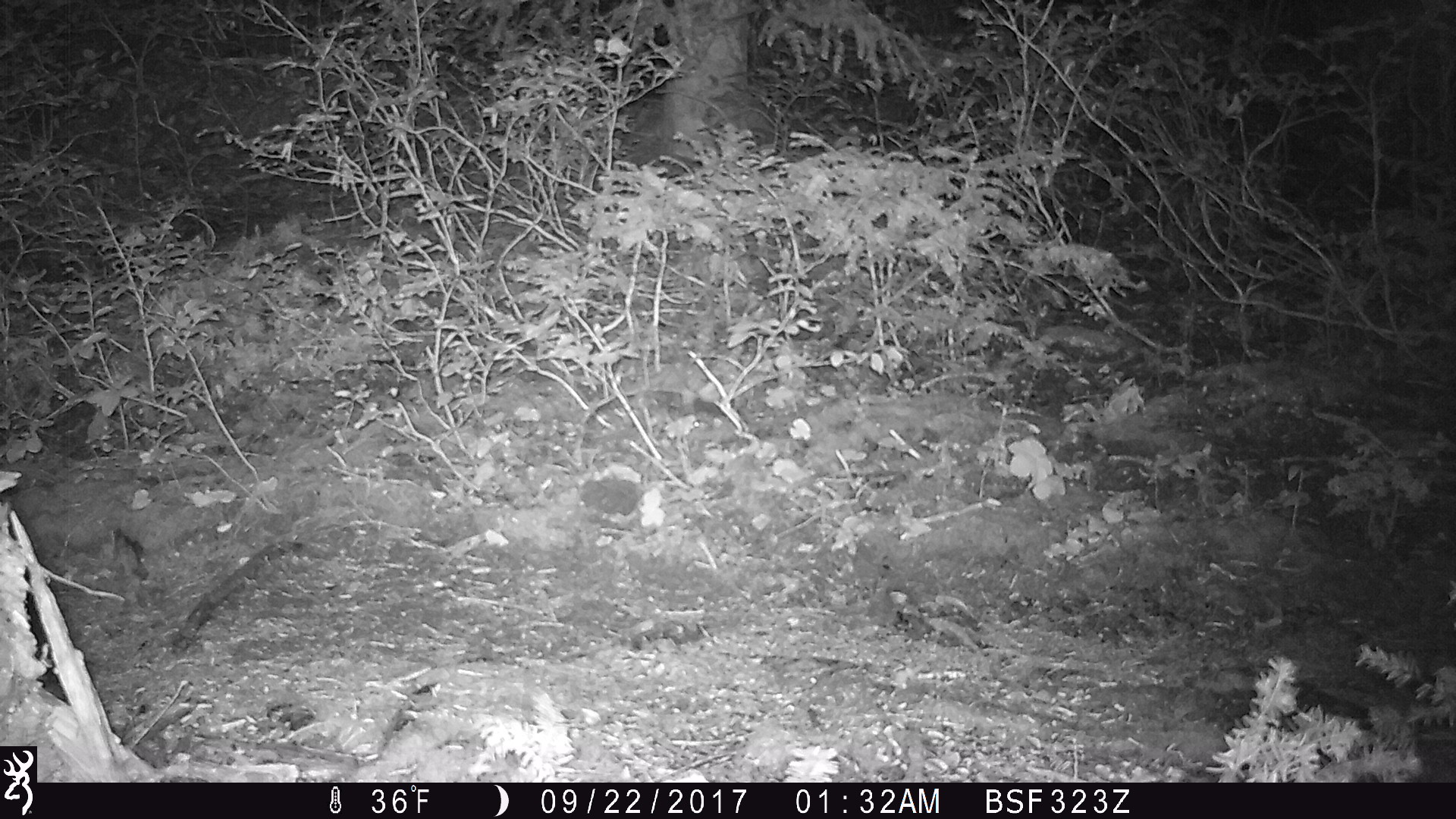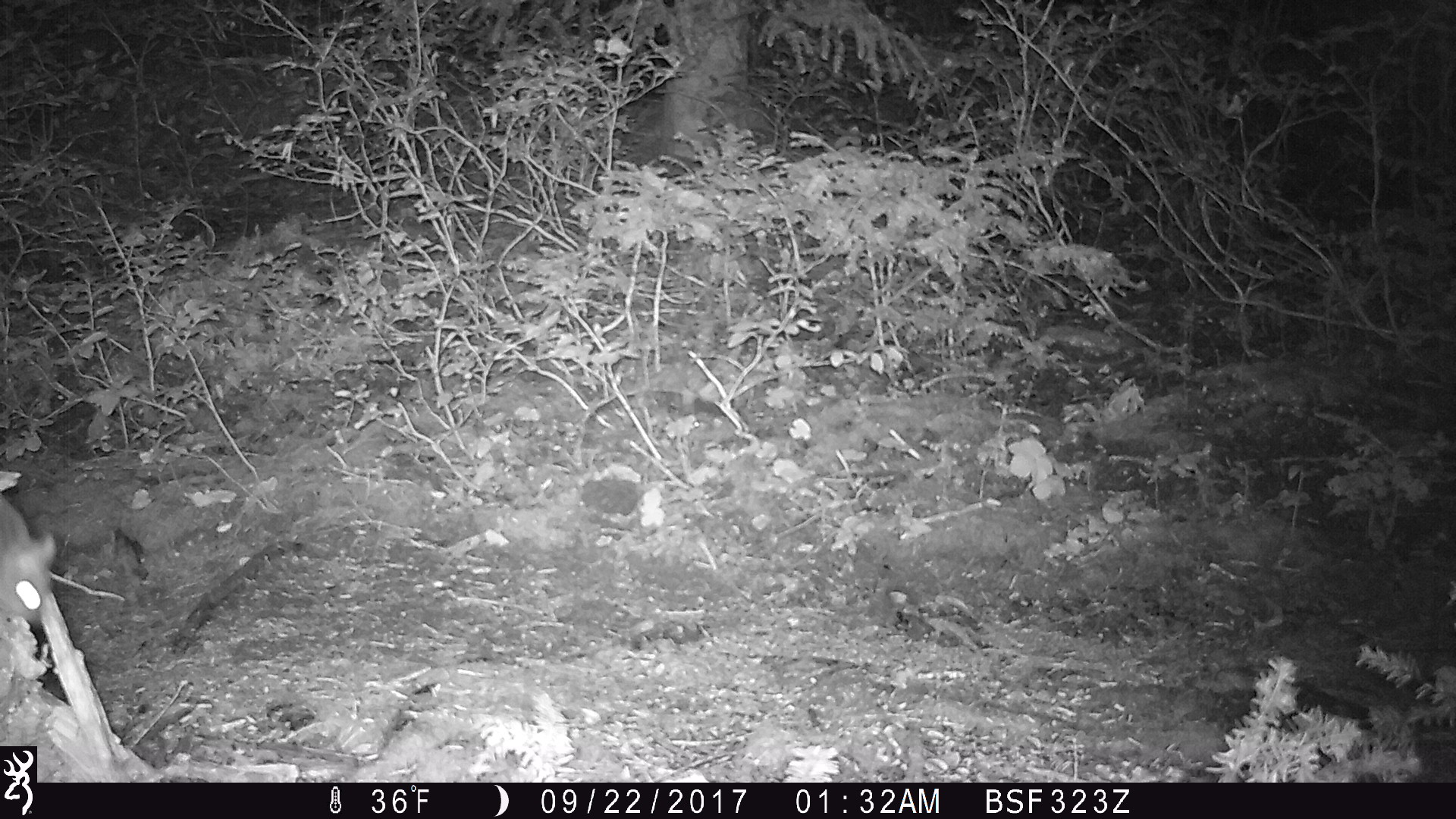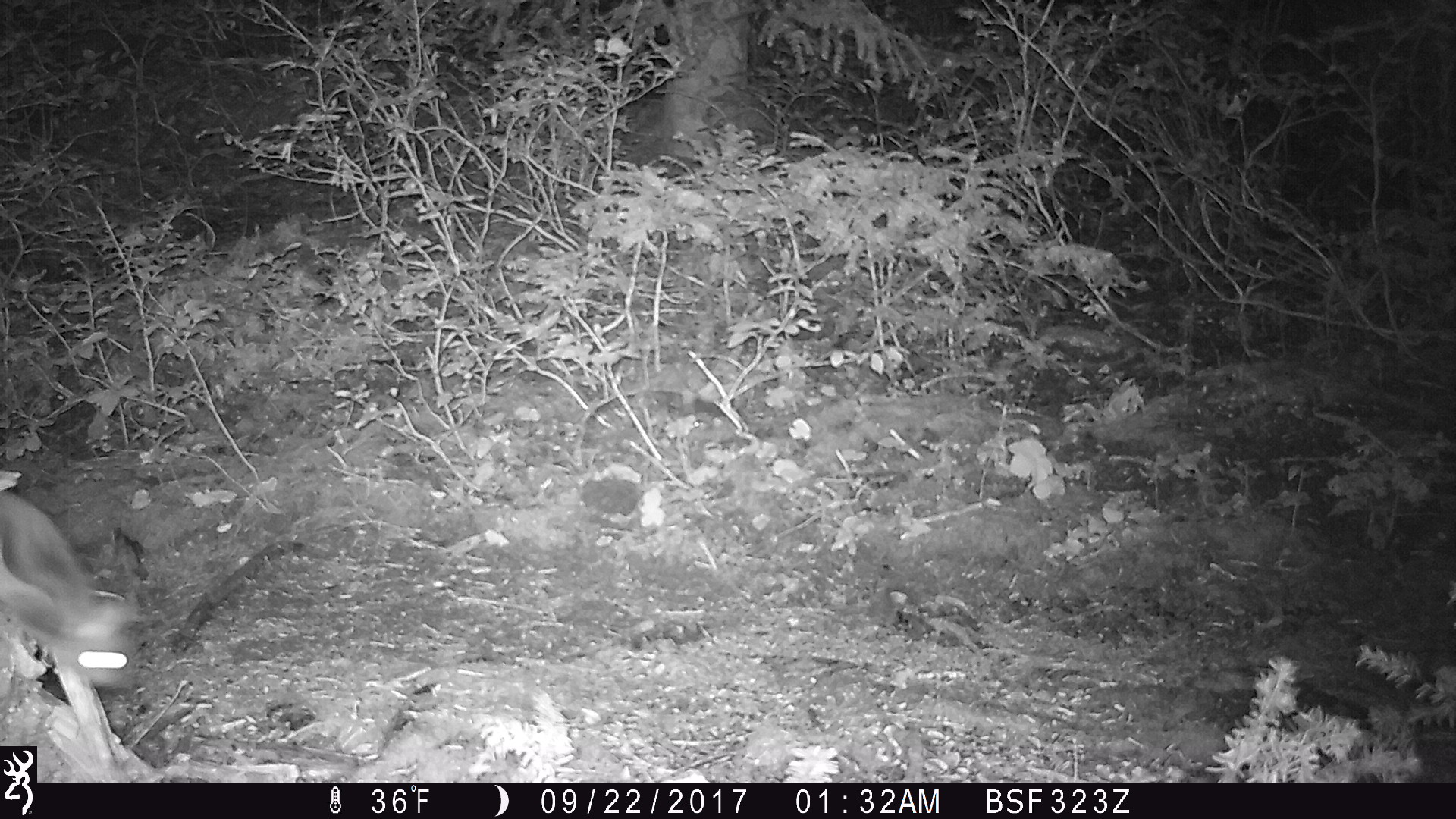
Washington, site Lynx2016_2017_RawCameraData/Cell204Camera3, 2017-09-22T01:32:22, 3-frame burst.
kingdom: Animalia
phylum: Chordata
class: Mammalia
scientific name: Mammalia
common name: small mammal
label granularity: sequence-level